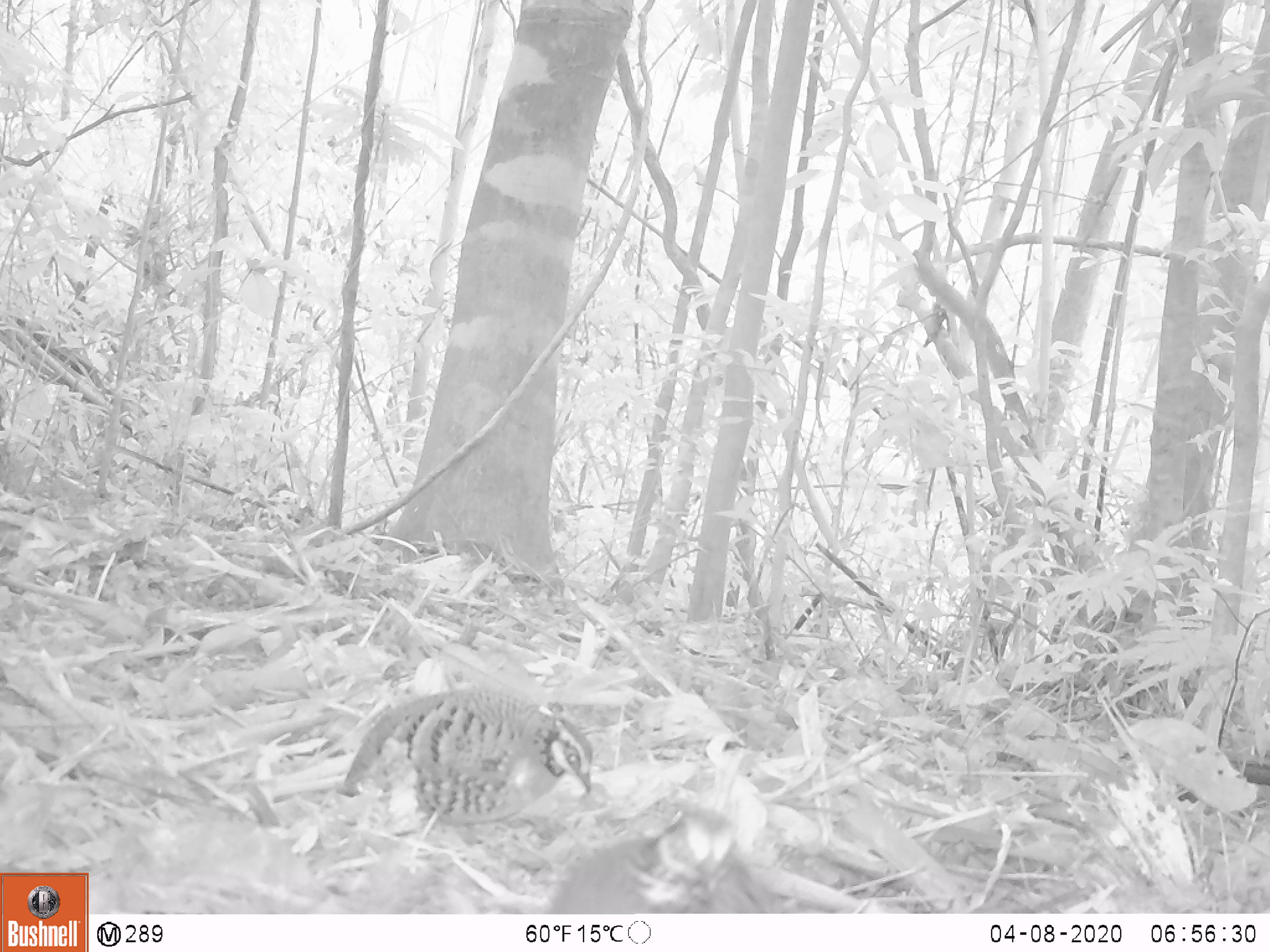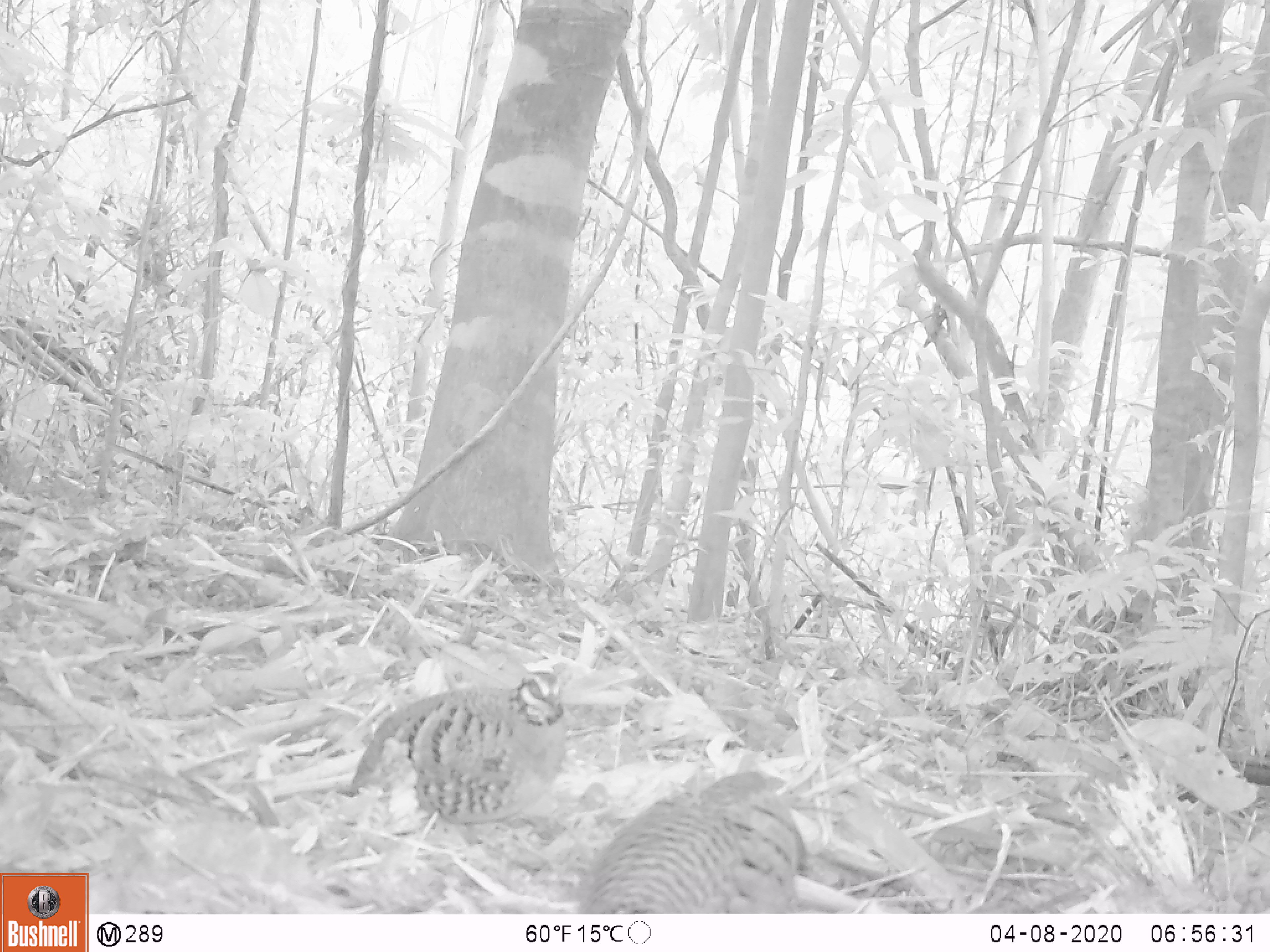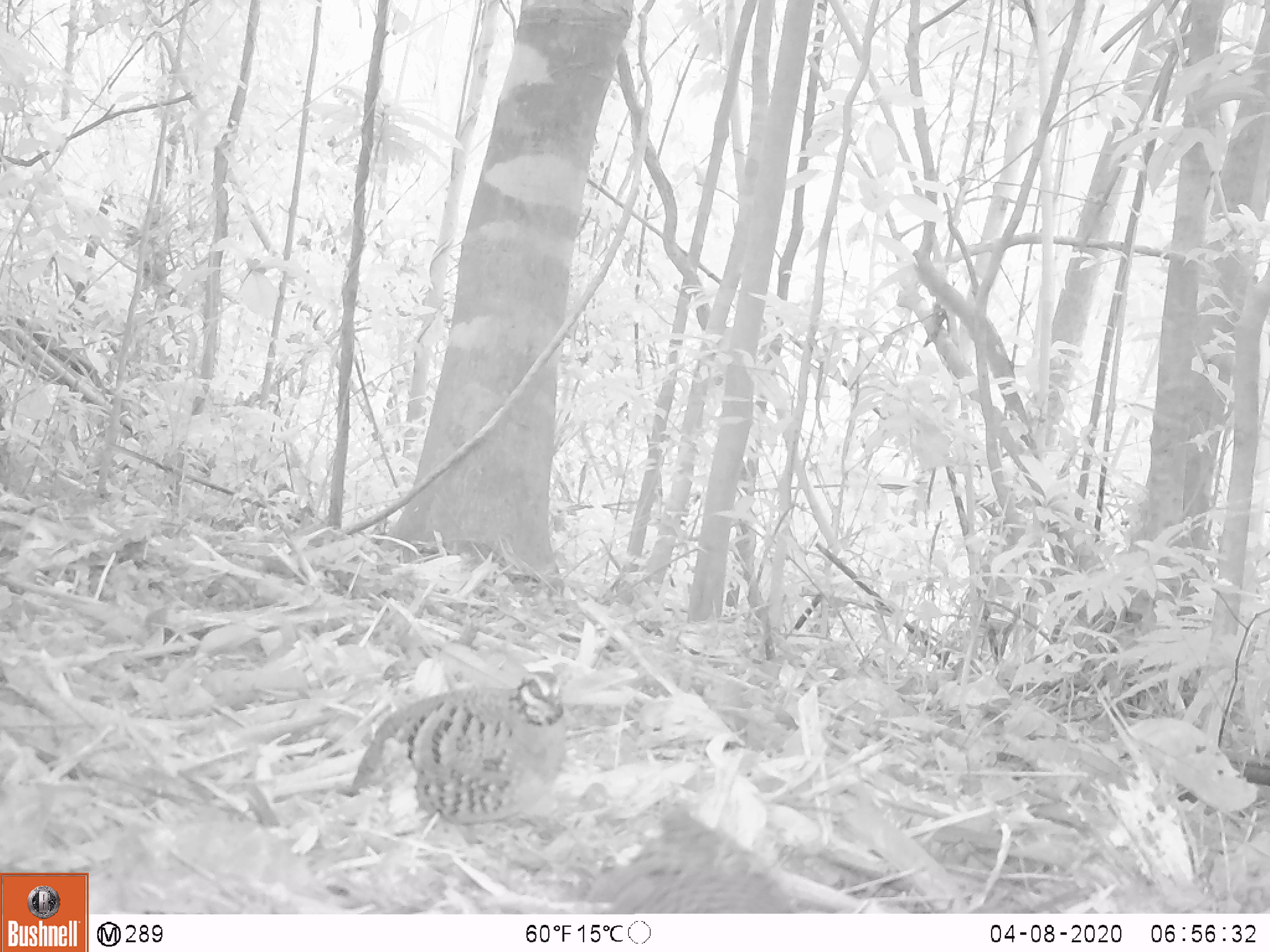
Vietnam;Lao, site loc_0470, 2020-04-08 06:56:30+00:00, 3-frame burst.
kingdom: Animalia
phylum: Chordata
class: Aves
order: Galliformes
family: Phasianidae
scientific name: Phasianidae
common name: partridge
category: unidentified partridge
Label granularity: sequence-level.